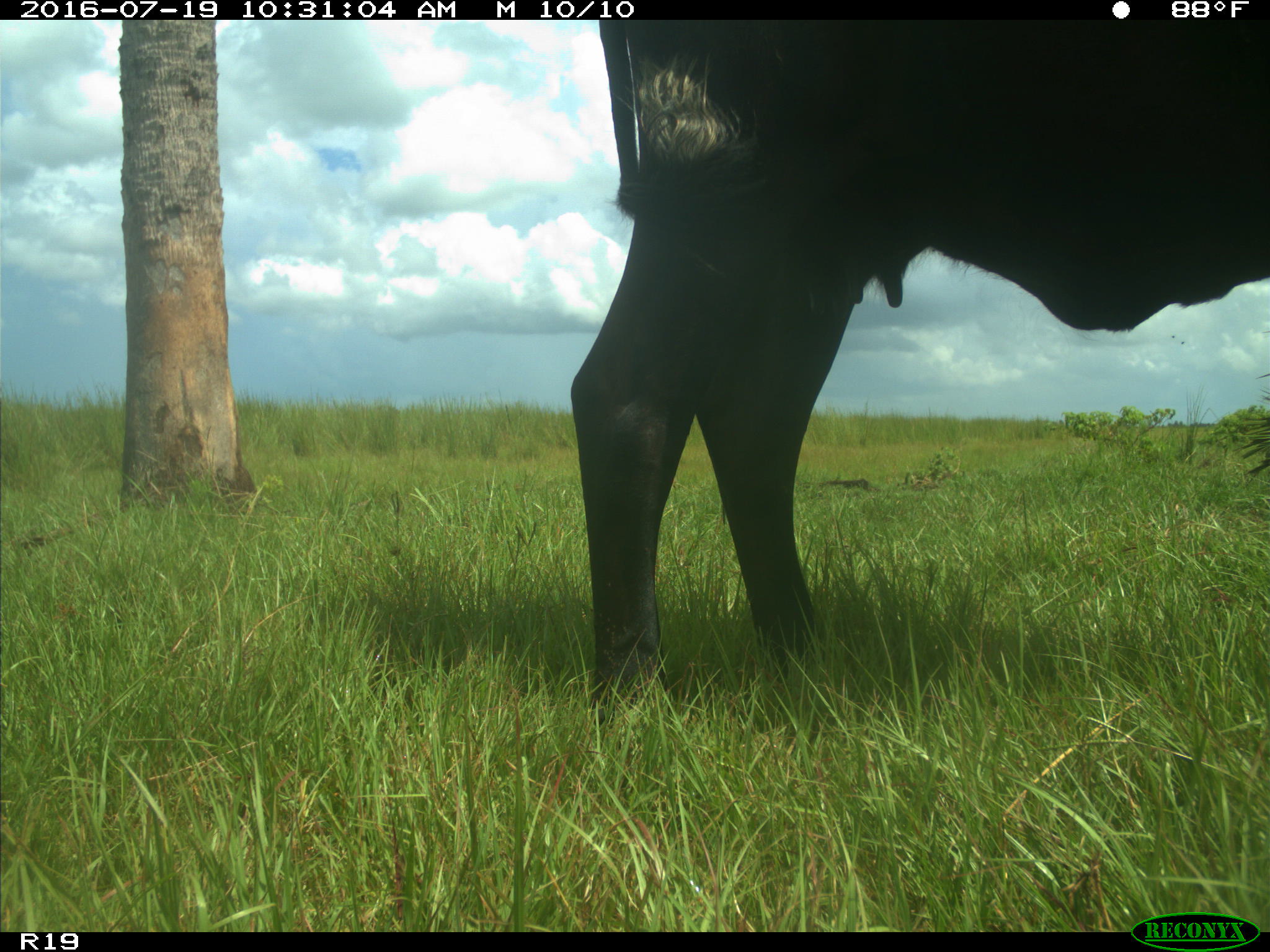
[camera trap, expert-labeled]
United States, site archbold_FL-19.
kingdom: Animalia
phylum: Chordata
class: Mammalia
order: Artiodactyla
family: Bovidae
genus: Bos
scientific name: Bos taurus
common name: domestic cow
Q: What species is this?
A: Bos taurus (domestic cow).